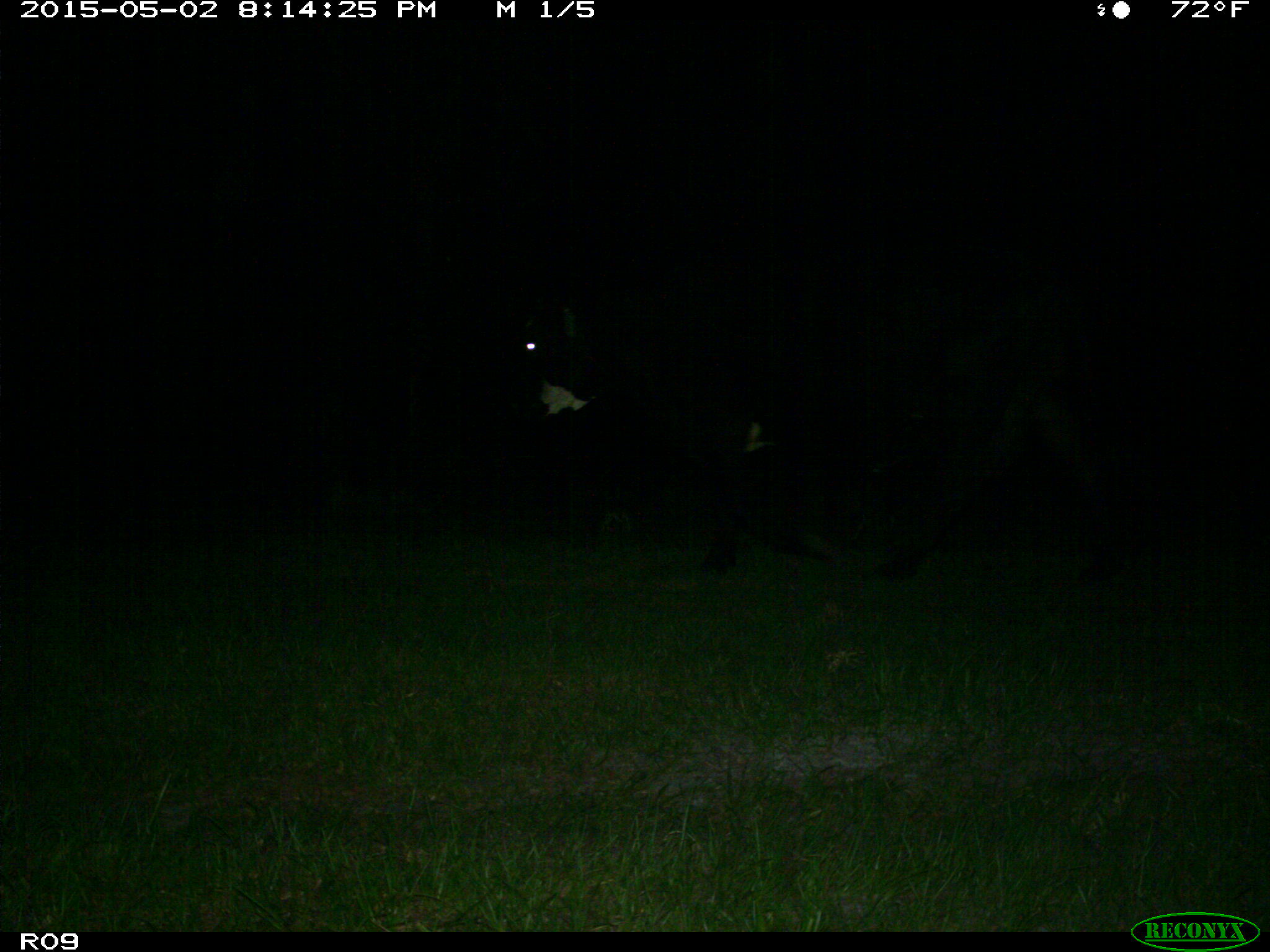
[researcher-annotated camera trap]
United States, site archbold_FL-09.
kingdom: Animalia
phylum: Chordata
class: Mammalia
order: Artiodactyla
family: Bovidae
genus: Bos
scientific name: Bos taurus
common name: domestic cow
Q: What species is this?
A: Bos taurus (domestic cow).